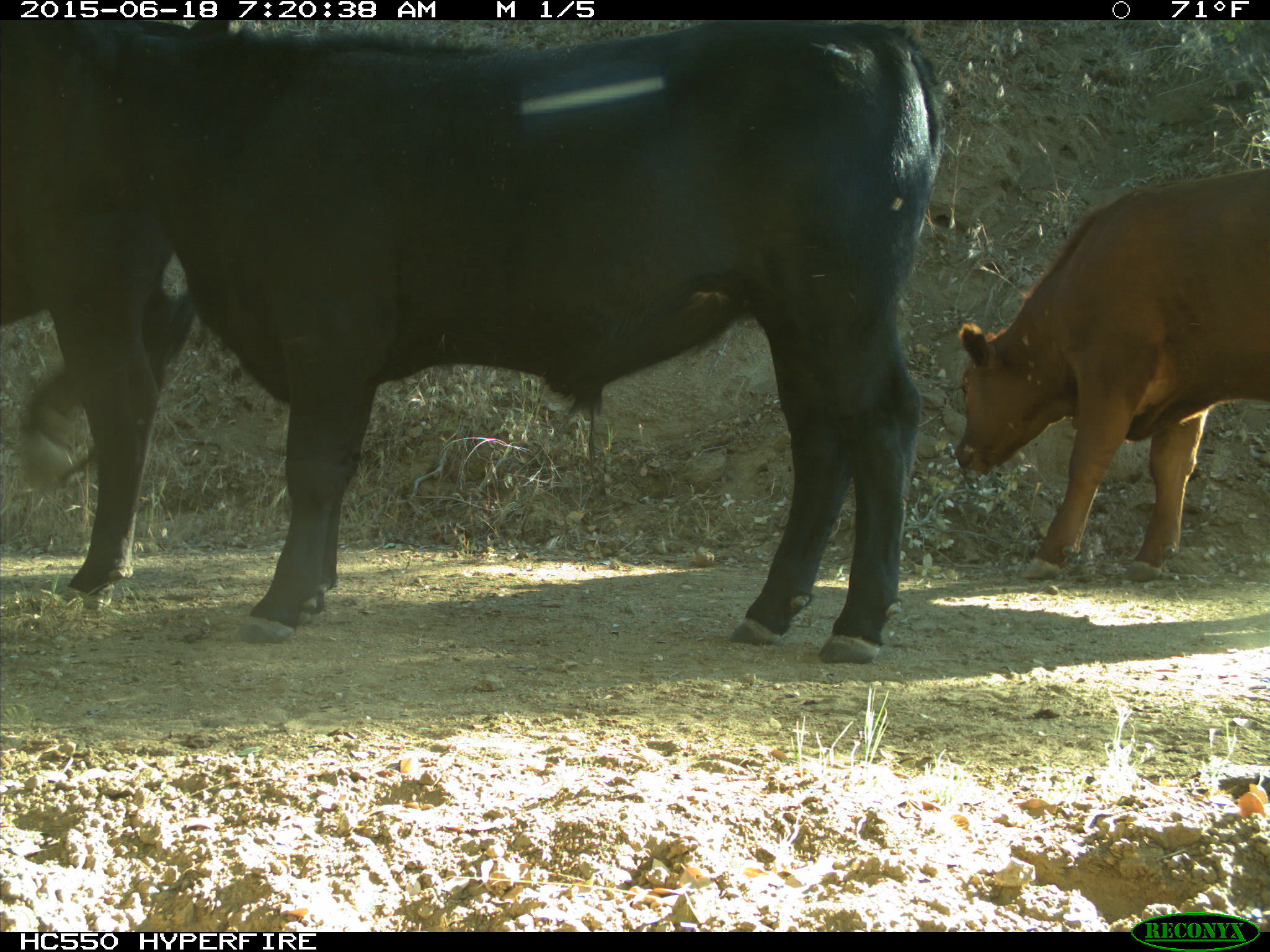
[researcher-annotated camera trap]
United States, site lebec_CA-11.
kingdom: Animalia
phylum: Chordata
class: Mammalia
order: Artiodactyla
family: Bovidae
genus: Bos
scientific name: Bos taurus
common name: domestic cow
Bos taurus (domestic cow).